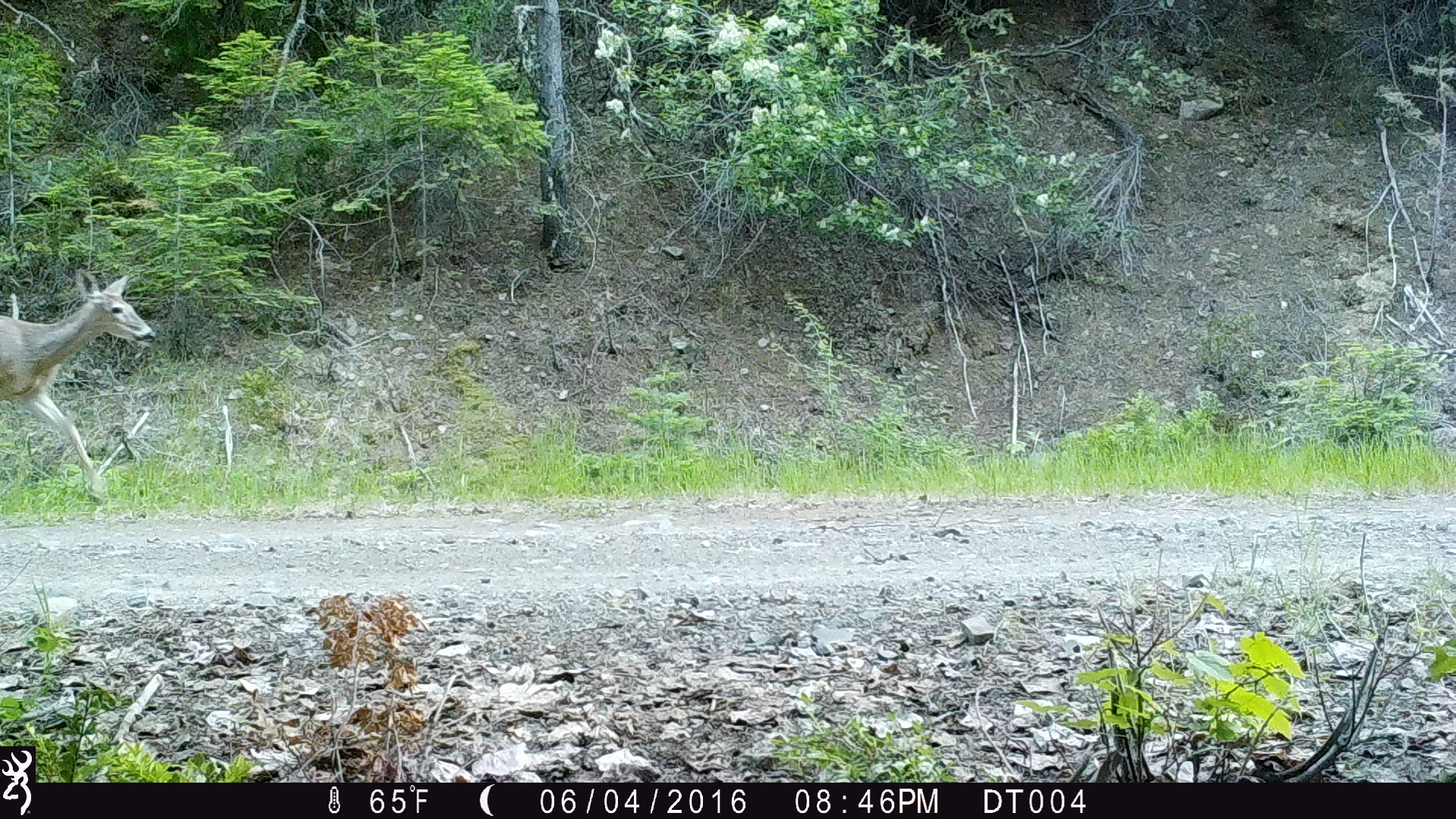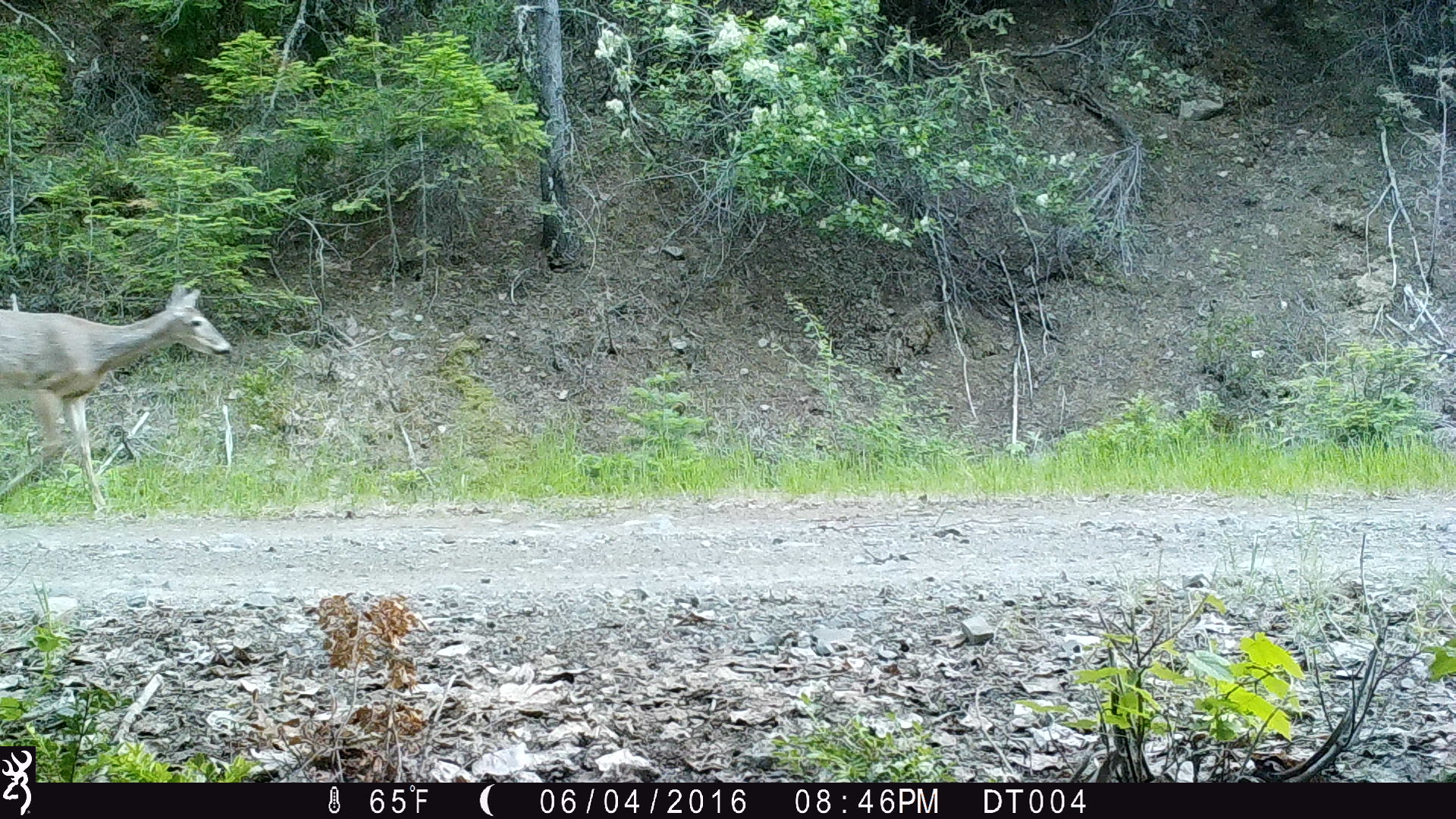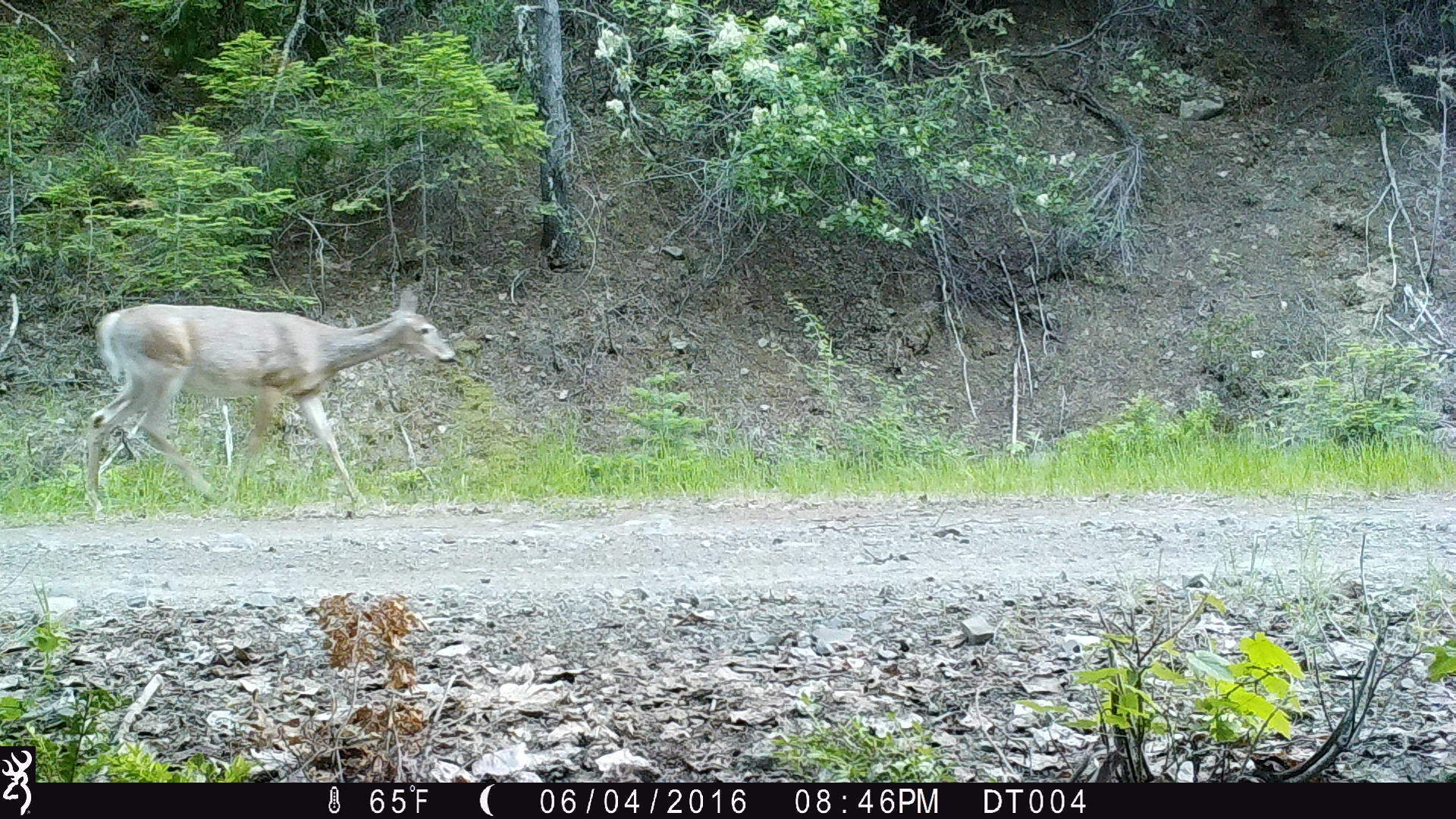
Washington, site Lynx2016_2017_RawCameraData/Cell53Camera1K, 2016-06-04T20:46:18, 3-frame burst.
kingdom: Animalia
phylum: Chordata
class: Mammalia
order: Artiodactyla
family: Cervidae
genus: Odocoileus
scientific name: Odocoileus virginianus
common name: white-tailed deer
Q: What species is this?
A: Odocoileus virginianus (white-tailed deer).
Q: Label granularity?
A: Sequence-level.